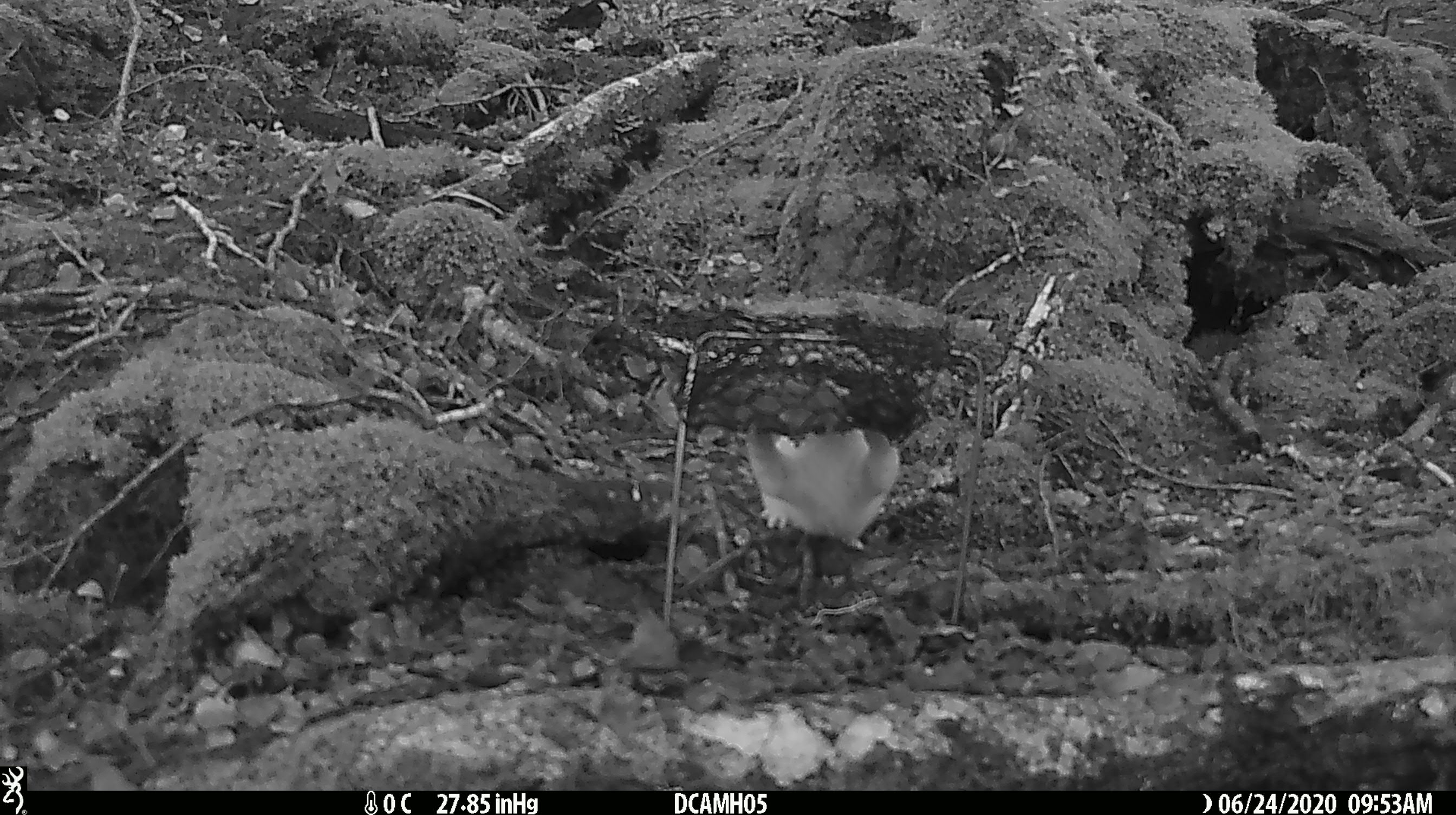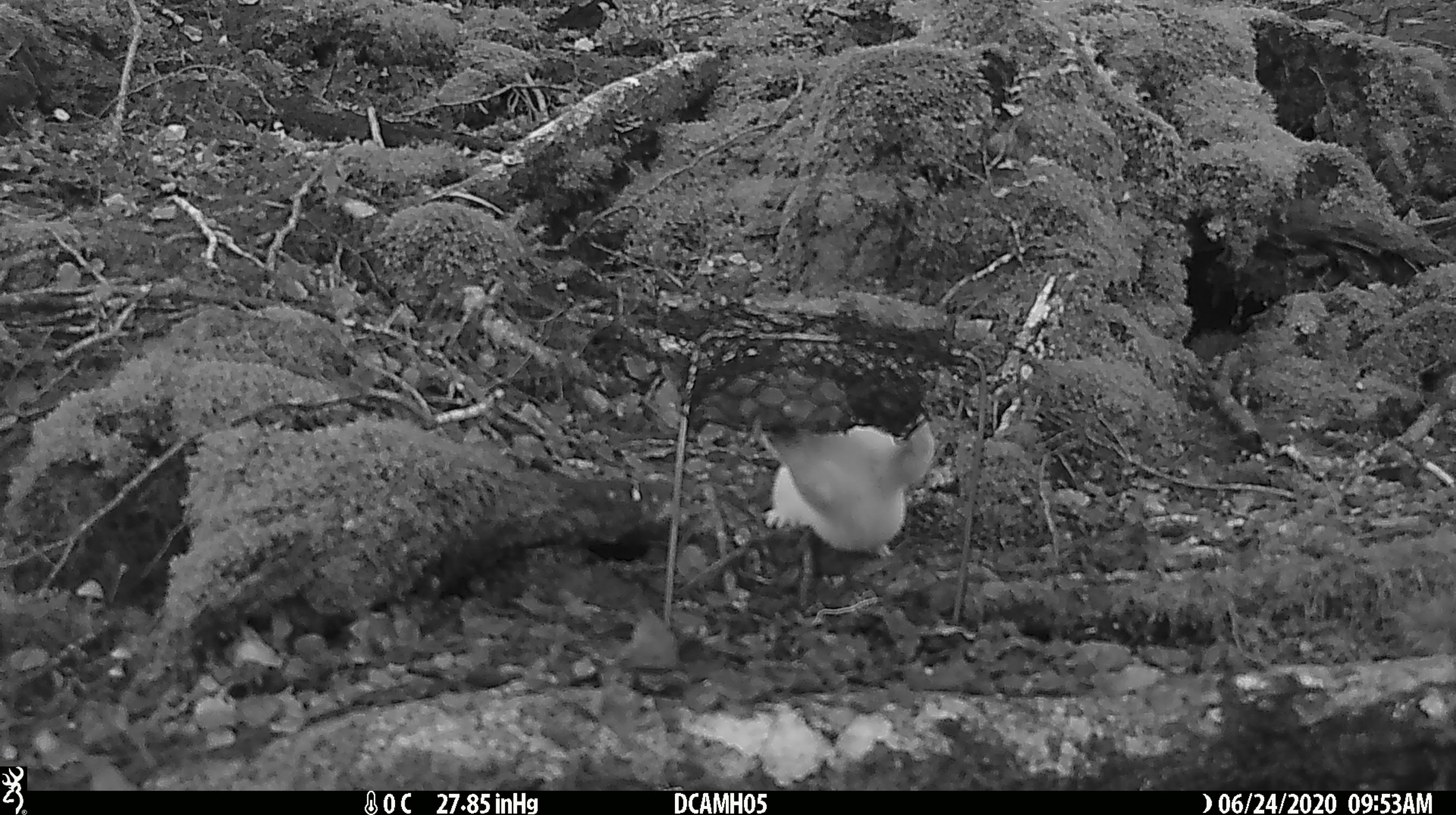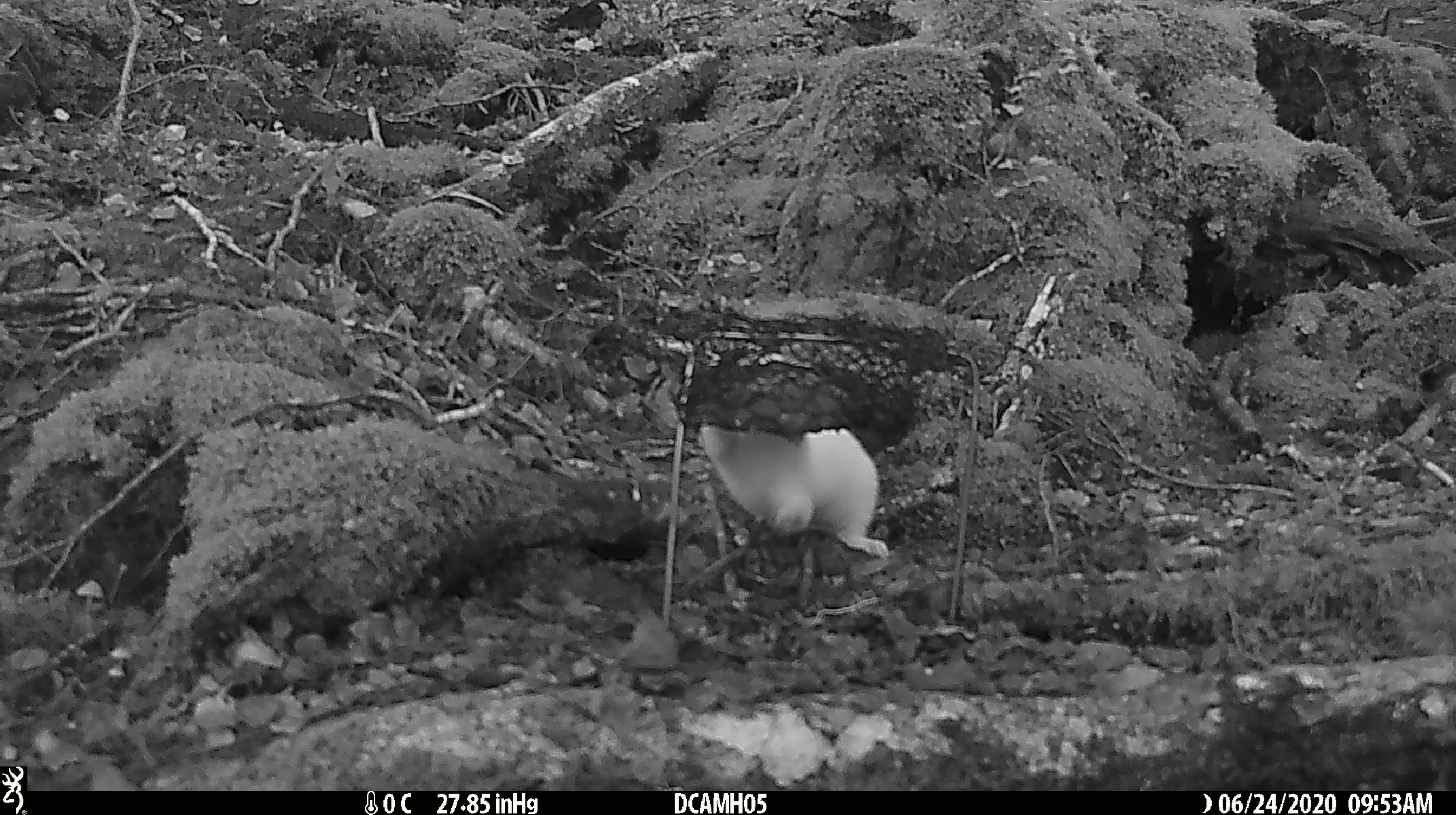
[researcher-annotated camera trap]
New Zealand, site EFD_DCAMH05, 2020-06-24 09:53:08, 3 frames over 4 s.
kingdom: Animalia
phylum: Chordata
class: Mammalia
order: Carnivora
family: Mustelidae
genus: Mustela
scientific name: Mustela erminea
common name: stoat